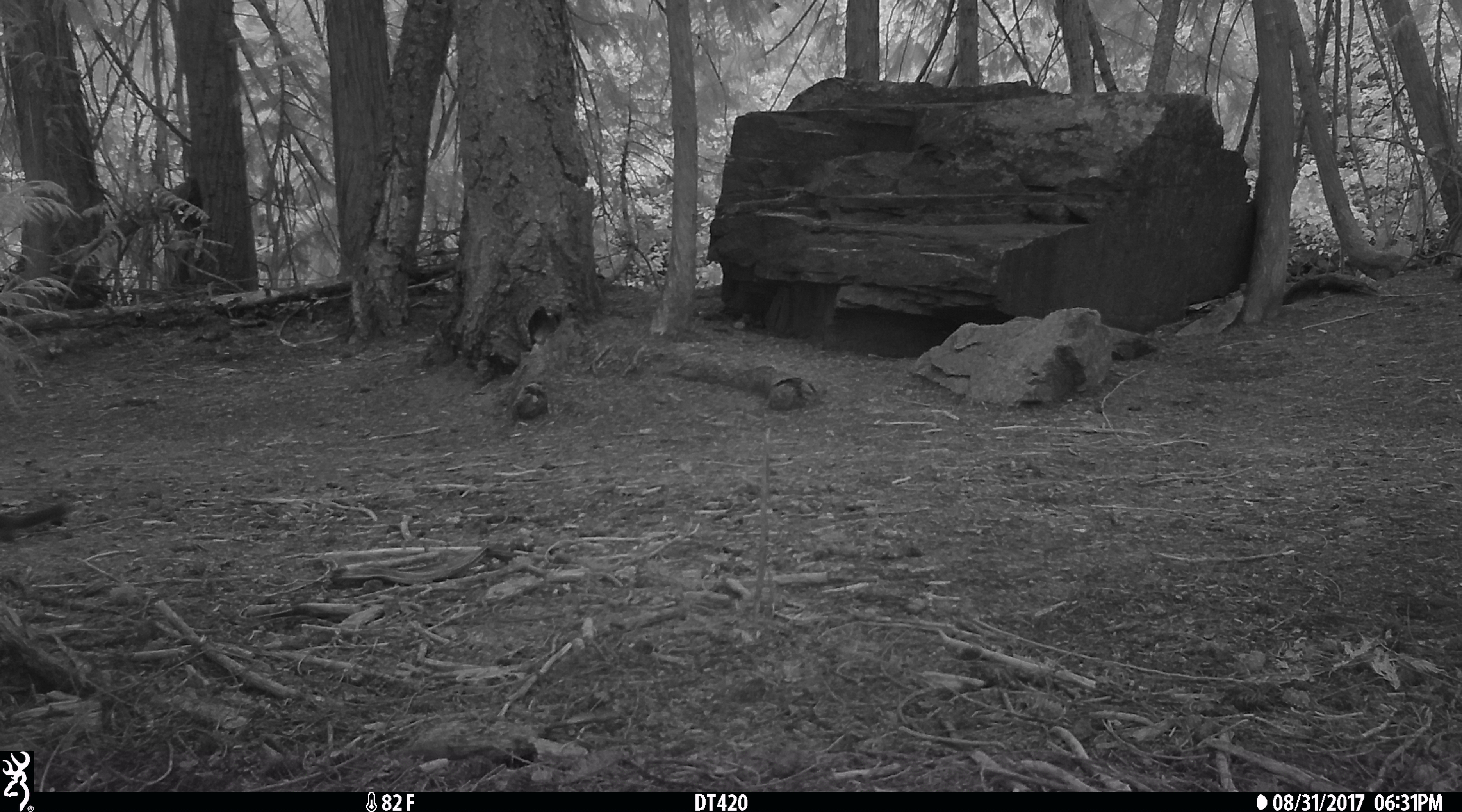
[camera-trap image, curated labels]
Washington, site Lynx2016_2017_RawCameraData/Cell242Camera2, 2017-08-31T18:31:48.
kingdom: Animalia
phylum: Chordata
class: Mammalia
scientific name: Mammalia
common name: small mammal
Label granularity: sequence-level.